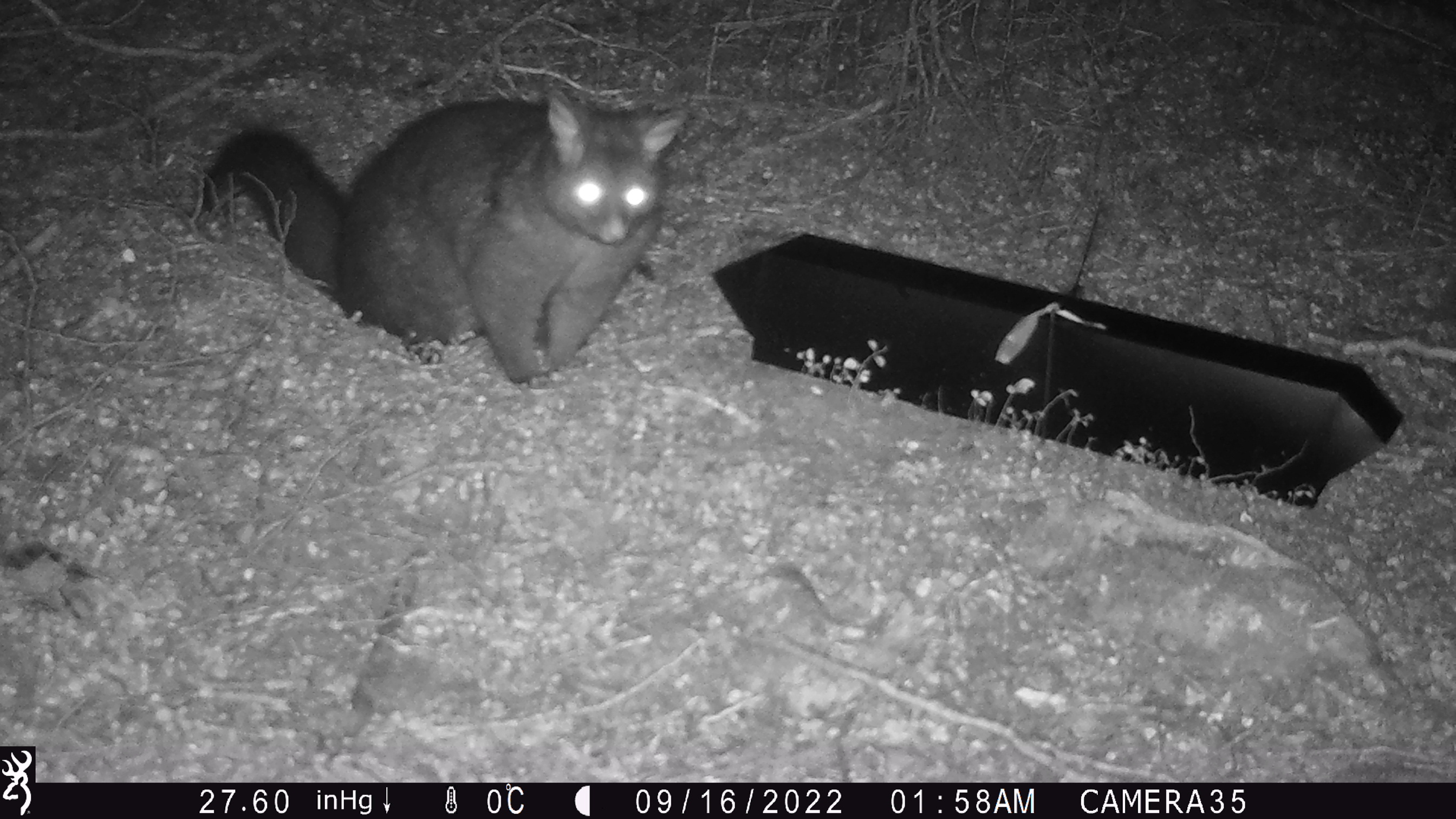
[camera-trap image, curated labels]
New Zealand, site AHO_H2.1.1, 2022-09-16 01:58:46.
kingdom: Animalia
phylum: Chordata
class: Mammalia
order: Diprotodontia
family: Phalangeridae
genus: Trichosurus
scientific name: Trichosurus vulpecula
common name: common brushtail possum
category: possum